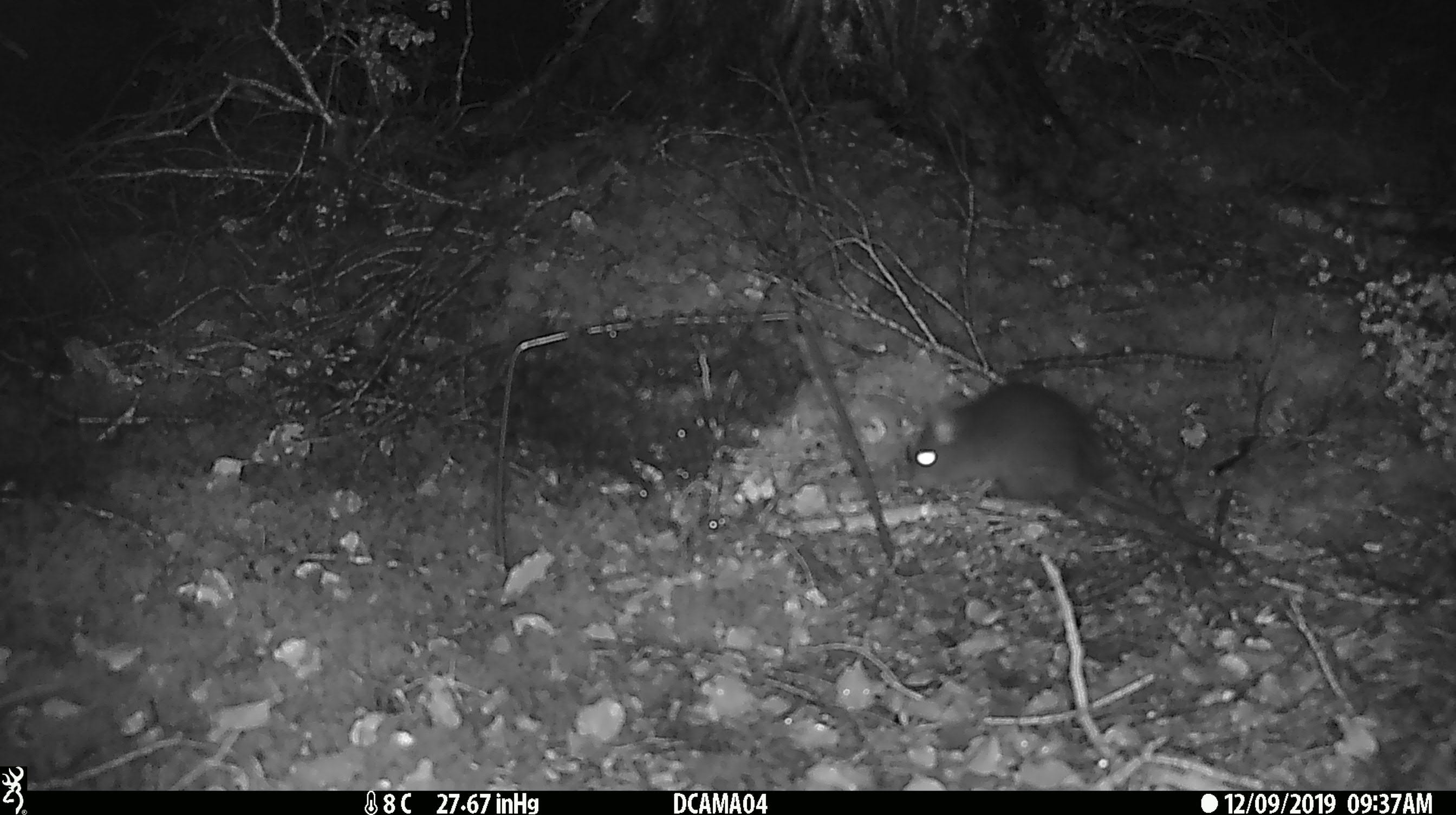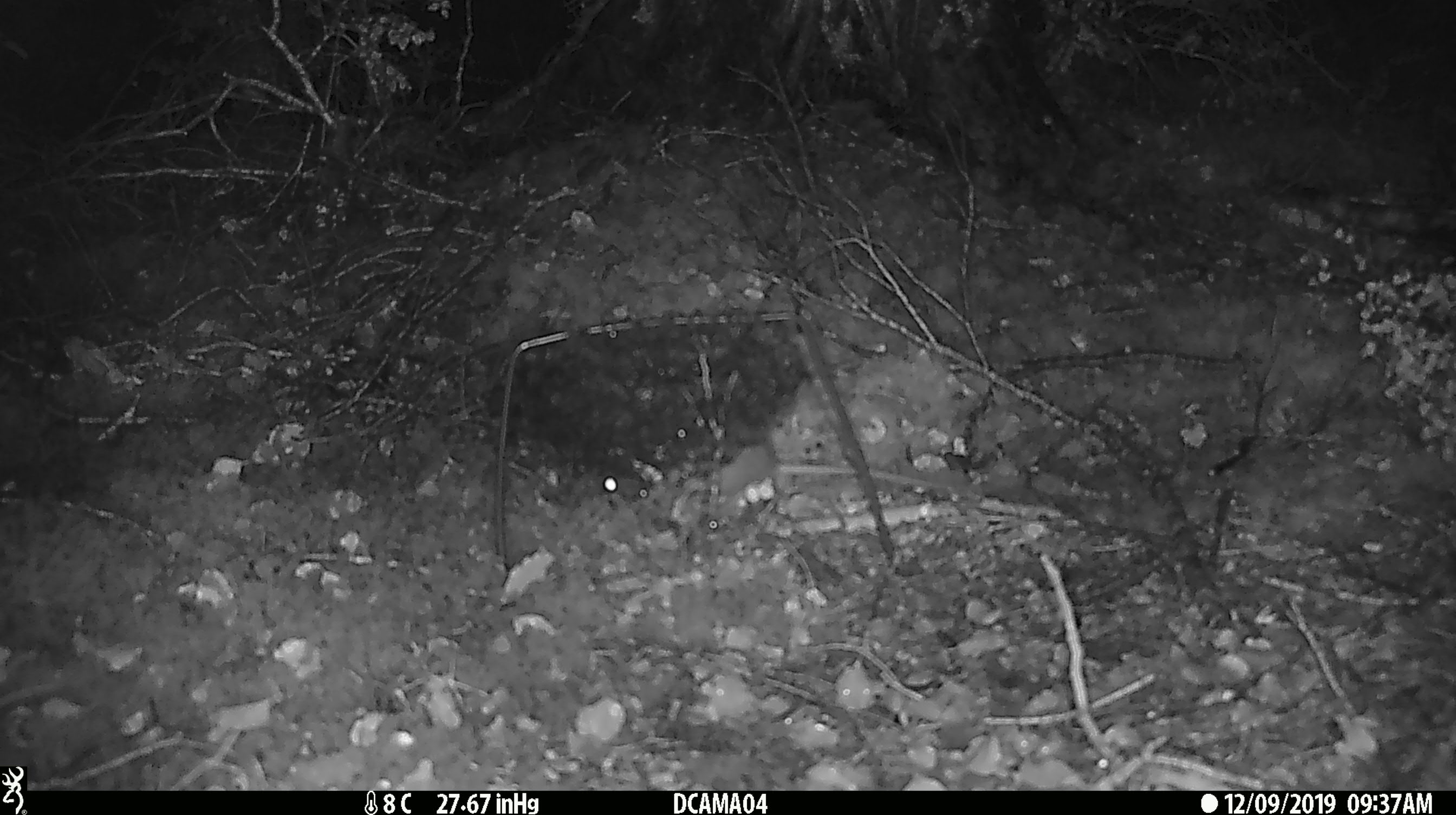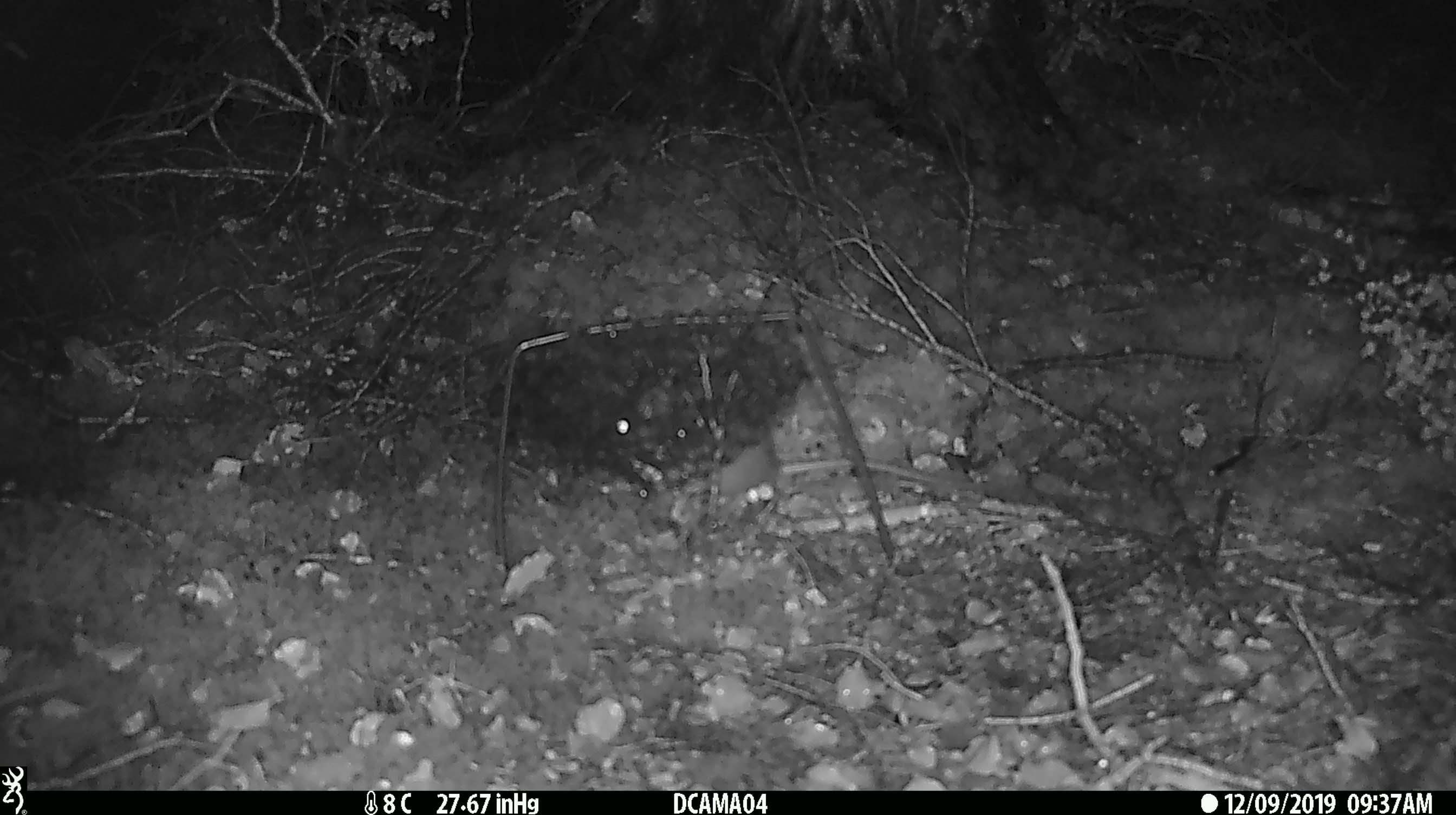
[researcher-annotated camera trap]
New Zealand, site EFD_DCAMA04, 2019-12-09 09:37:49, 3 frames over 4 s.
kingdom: Animalia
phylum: Chordata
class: Mammalia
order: Rodentia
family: Muridae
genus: Rattus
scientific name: Rattus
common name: rat